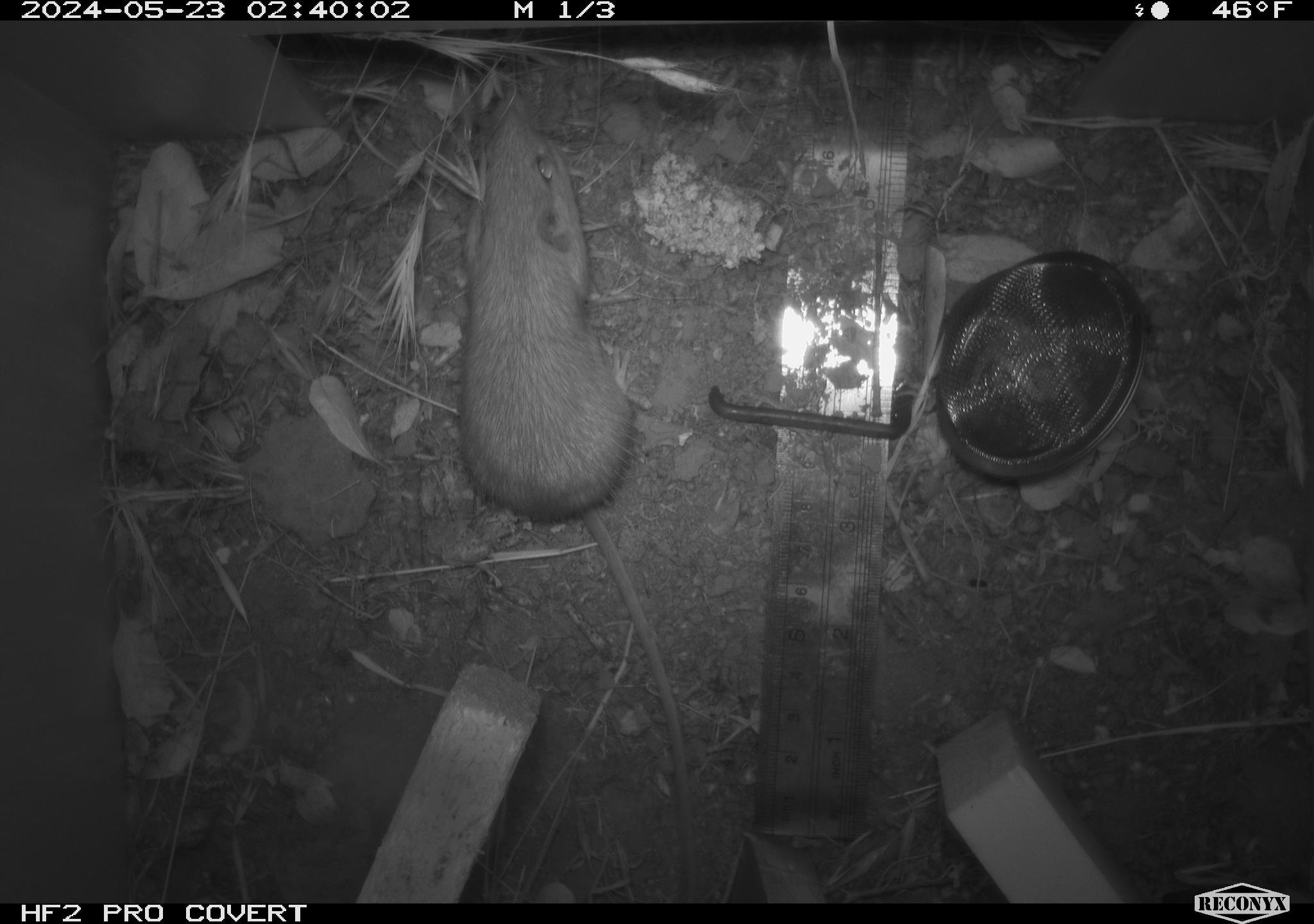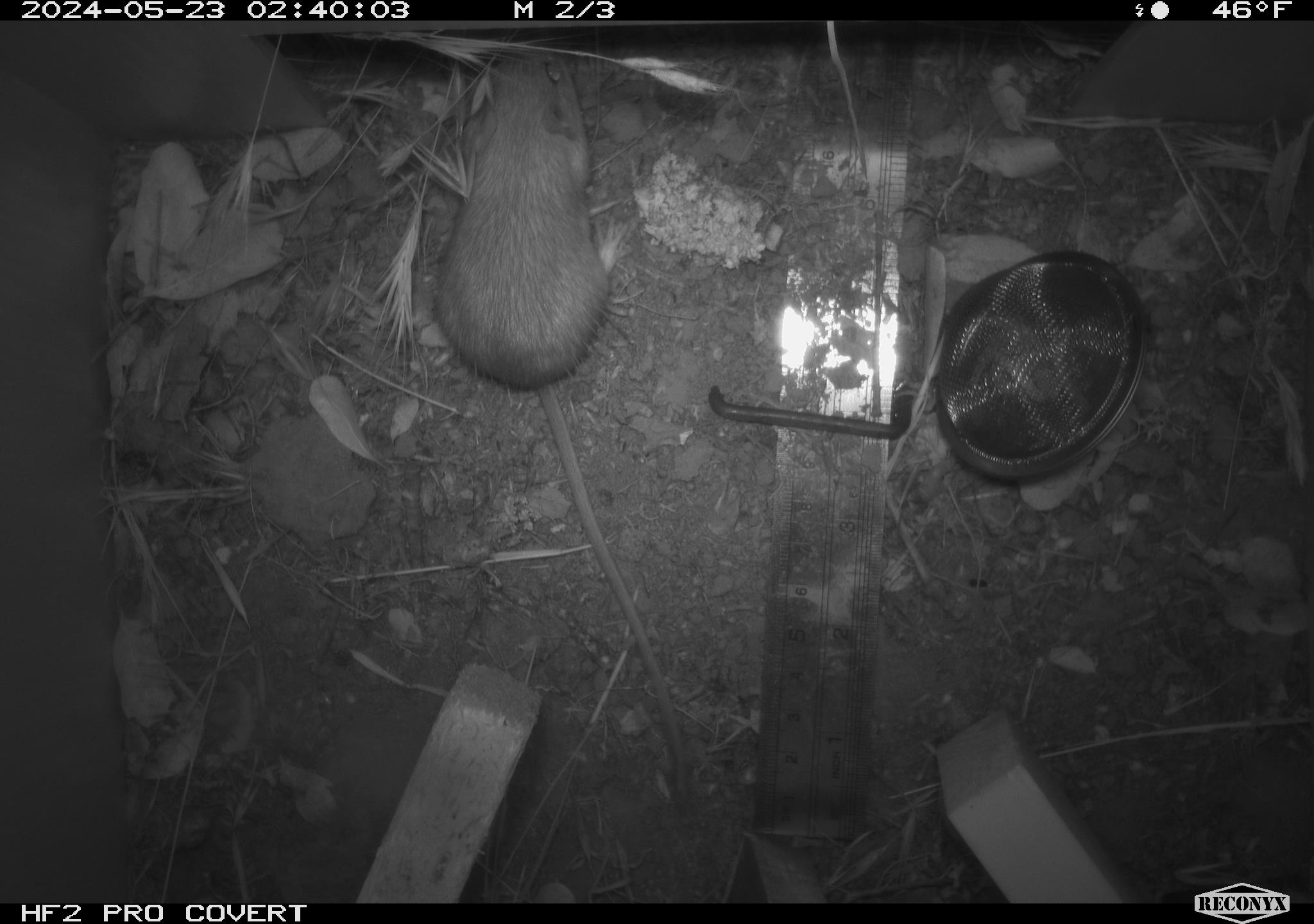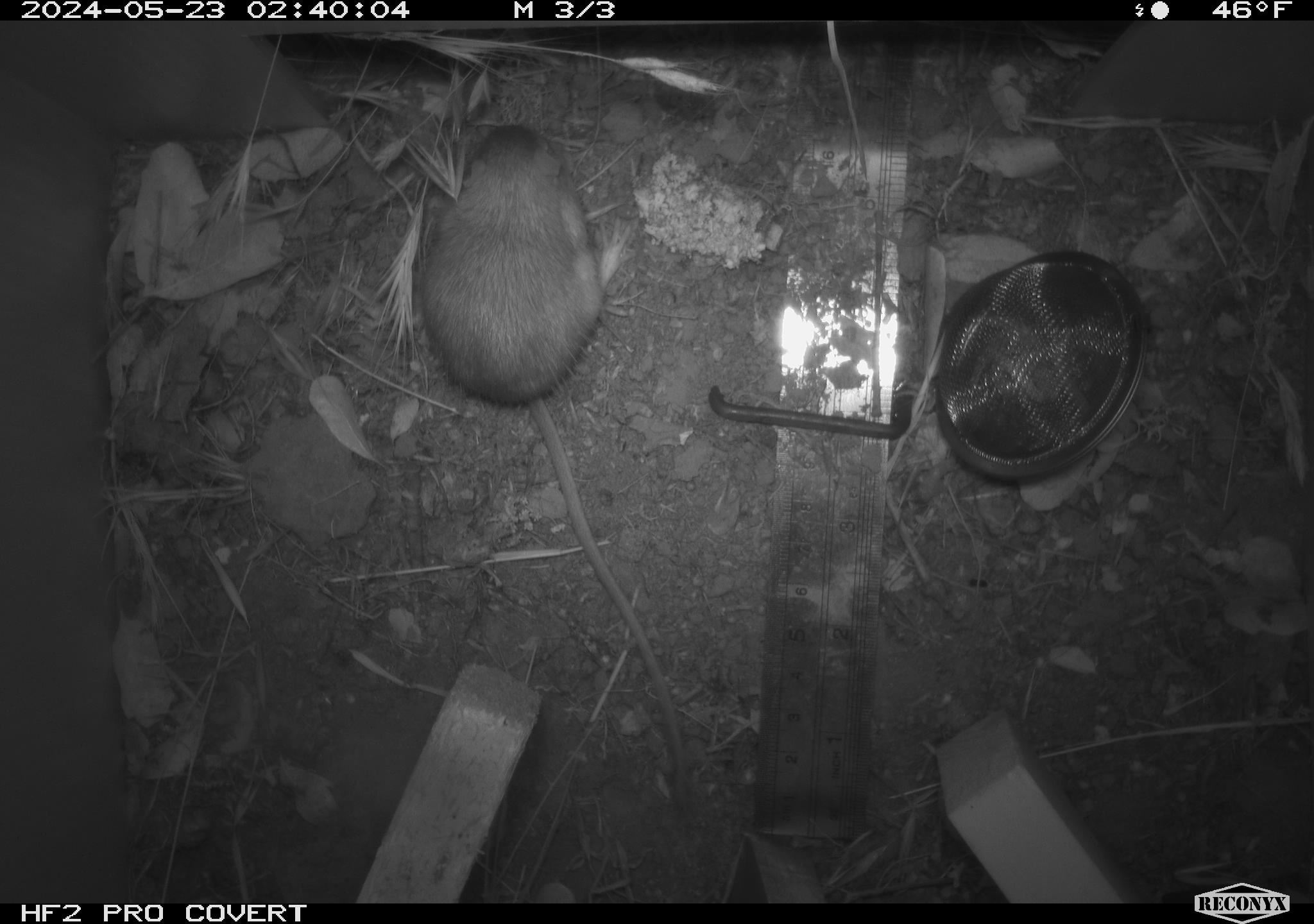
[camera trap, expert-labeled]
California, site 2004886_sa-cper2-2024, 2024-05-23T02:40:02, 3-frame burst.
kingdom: Animalia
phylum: Chordata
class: Mammalia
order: Rodentia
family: Heteromyidae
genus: Dipodomys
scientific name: Dipodomys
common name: kangaroo rats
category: dipodomys species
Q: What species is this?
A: Dipodomys species (kangaroo rats) (Dipodomys).